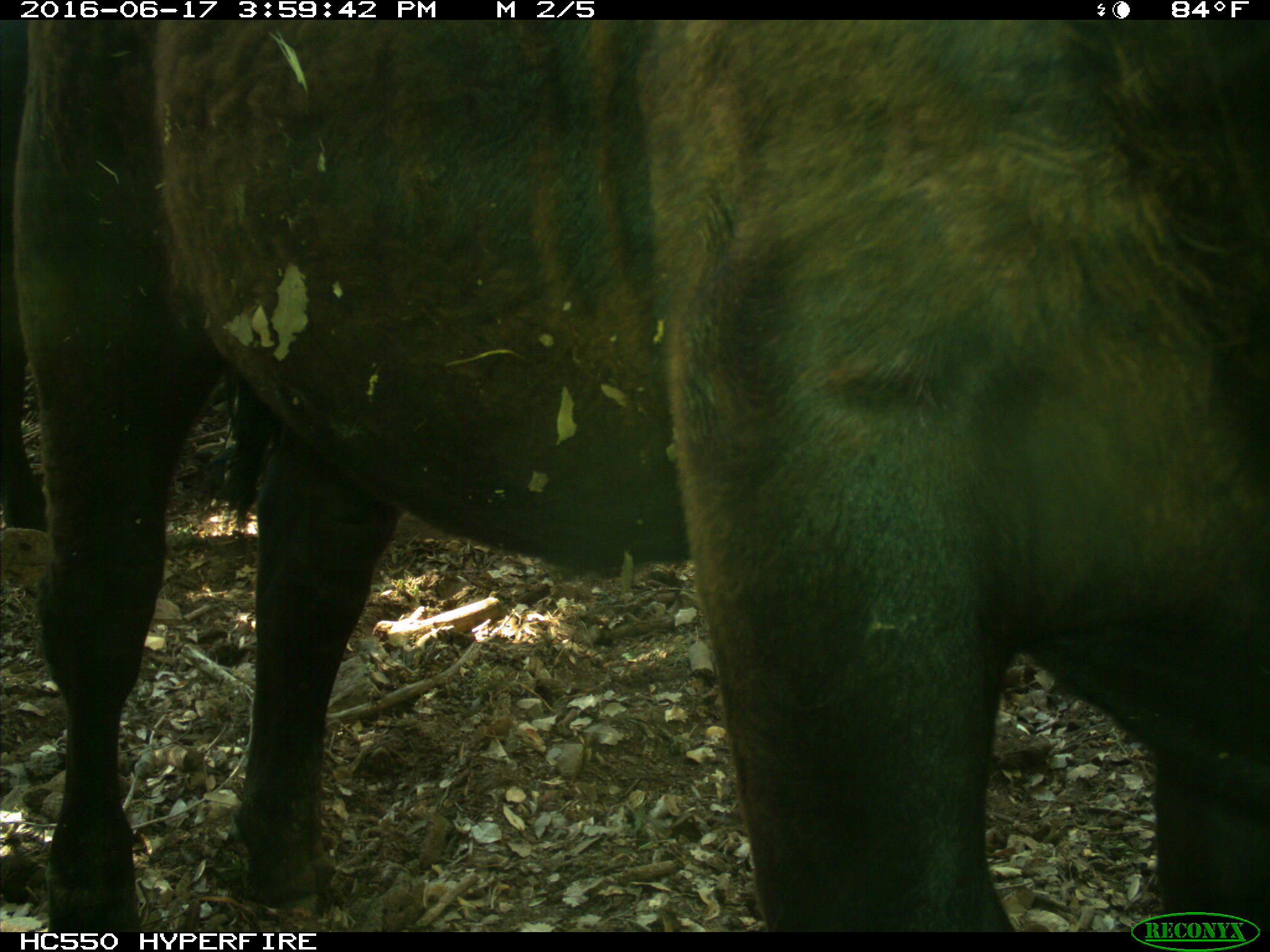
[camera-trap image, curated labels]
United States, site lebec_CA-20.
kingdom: Animalia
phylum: Chordata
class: Mammalia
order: Artiodactyla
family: Bovidae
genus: Bos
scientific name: Bos taurus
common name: domestic cow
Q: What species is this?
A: Bos taurus (domestic cow).